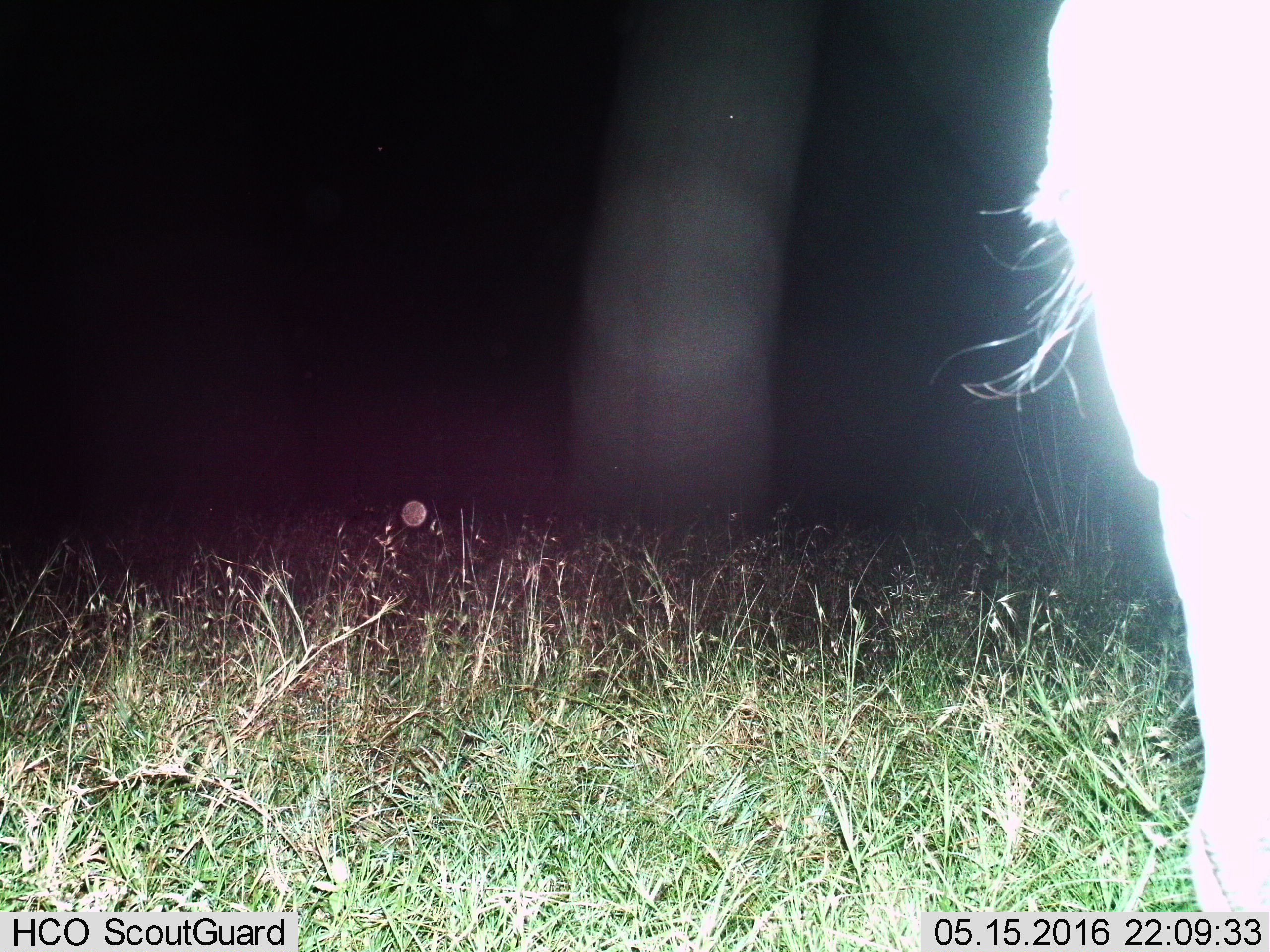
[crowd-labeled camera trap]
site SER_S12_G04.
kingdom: Animalia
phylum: Chordata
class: Mammalia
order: Artiodactyla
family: Bovidae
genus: Connochaetes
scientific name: Connochaetes taurinus taurinus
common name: blue wildebeest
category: wildebeestblue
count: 1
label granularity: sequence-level